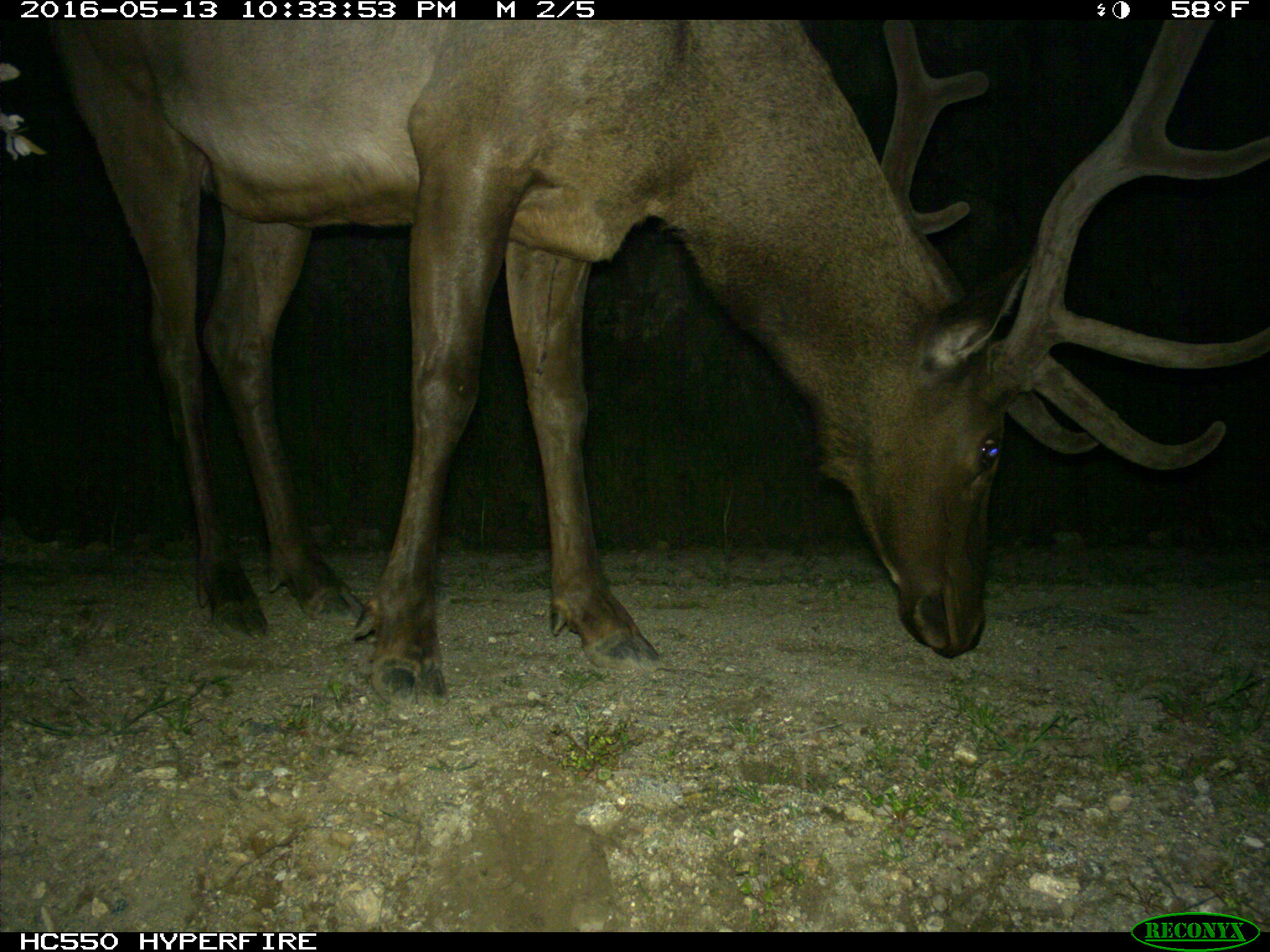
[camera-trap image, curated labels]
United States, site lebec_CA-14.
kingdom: Animalia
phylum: Chordata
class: Mammalia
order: Artiodactyla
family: Cervidae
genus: Cervus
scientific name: Cervus canadensis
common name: elk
Cervus canadensis (elk).